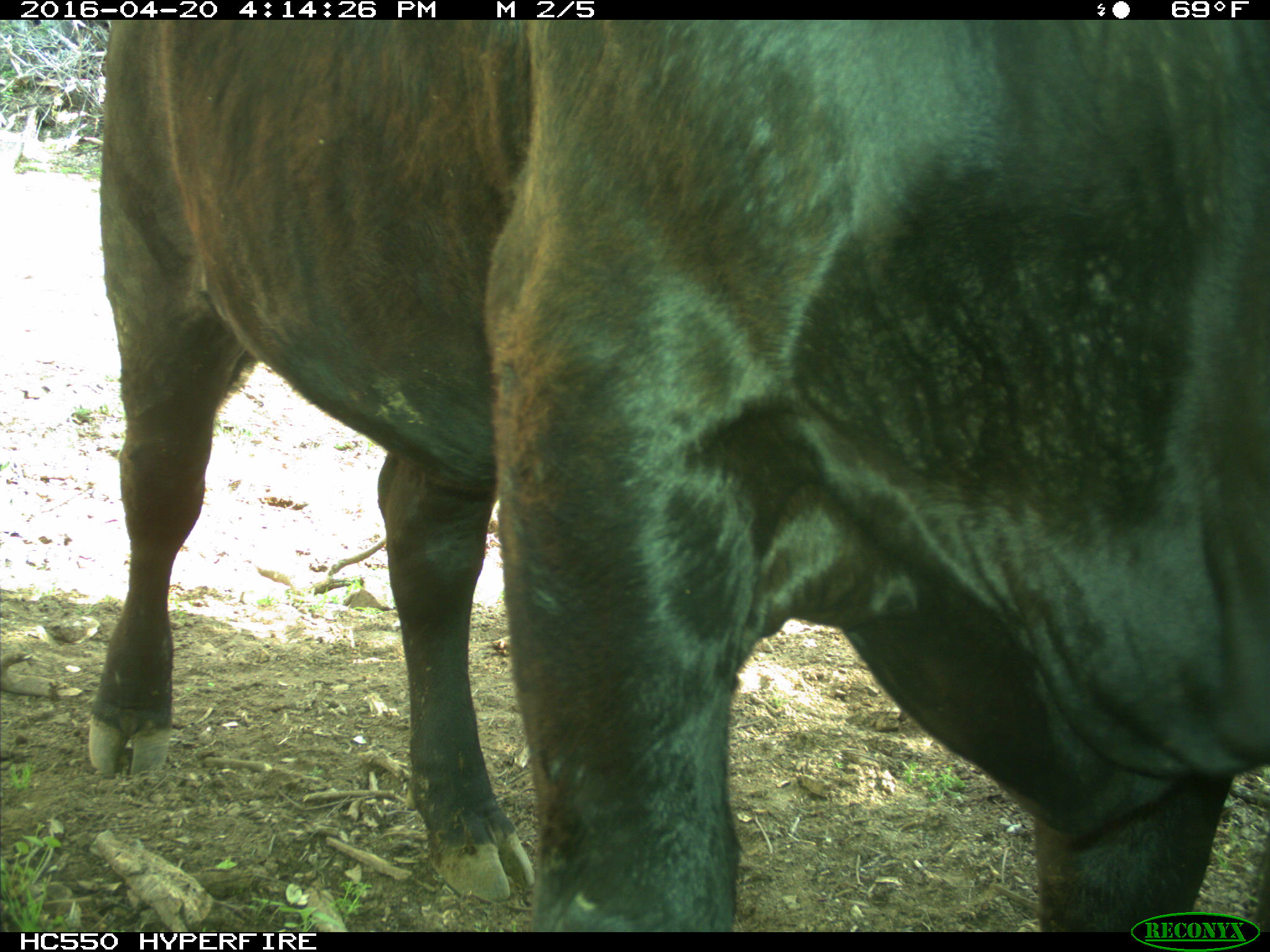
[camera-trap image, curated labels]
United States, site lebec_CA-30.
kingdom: Animalia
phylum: Chordata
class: Mammalia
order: Artiodactyla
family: Bovidae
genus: Bos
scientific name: Bos taurus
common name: domestic cow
Bos taurus (domestic cow).